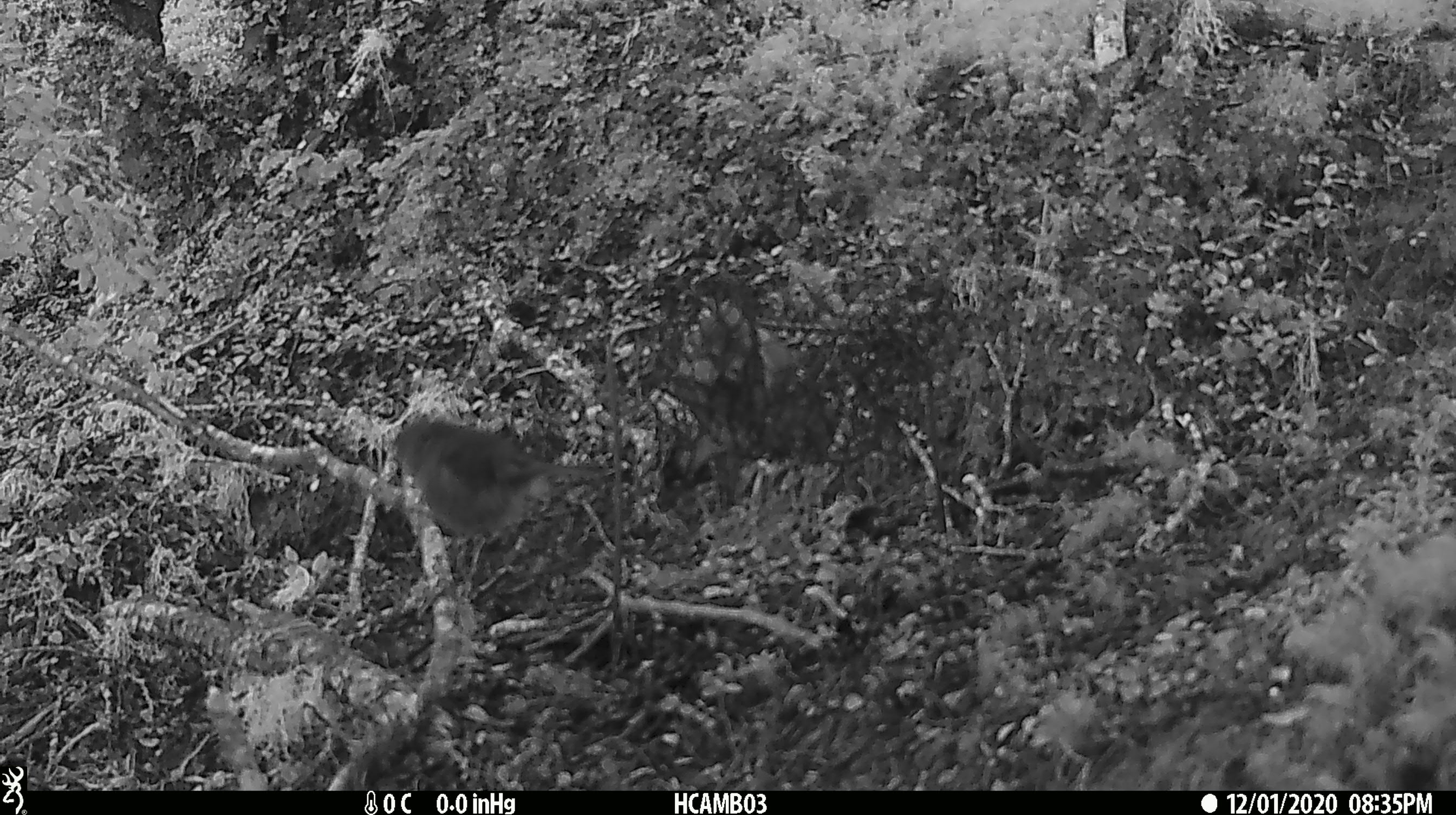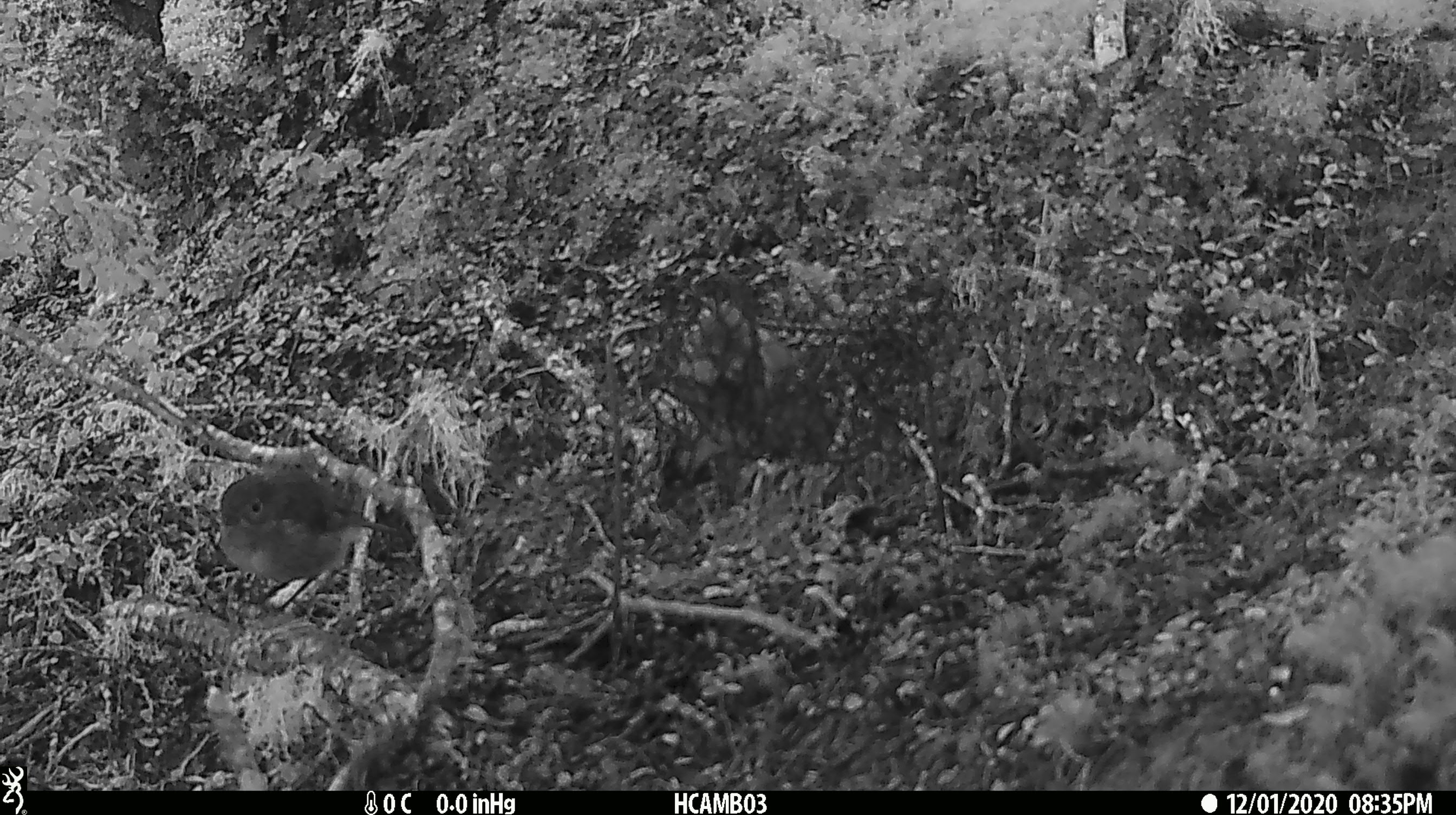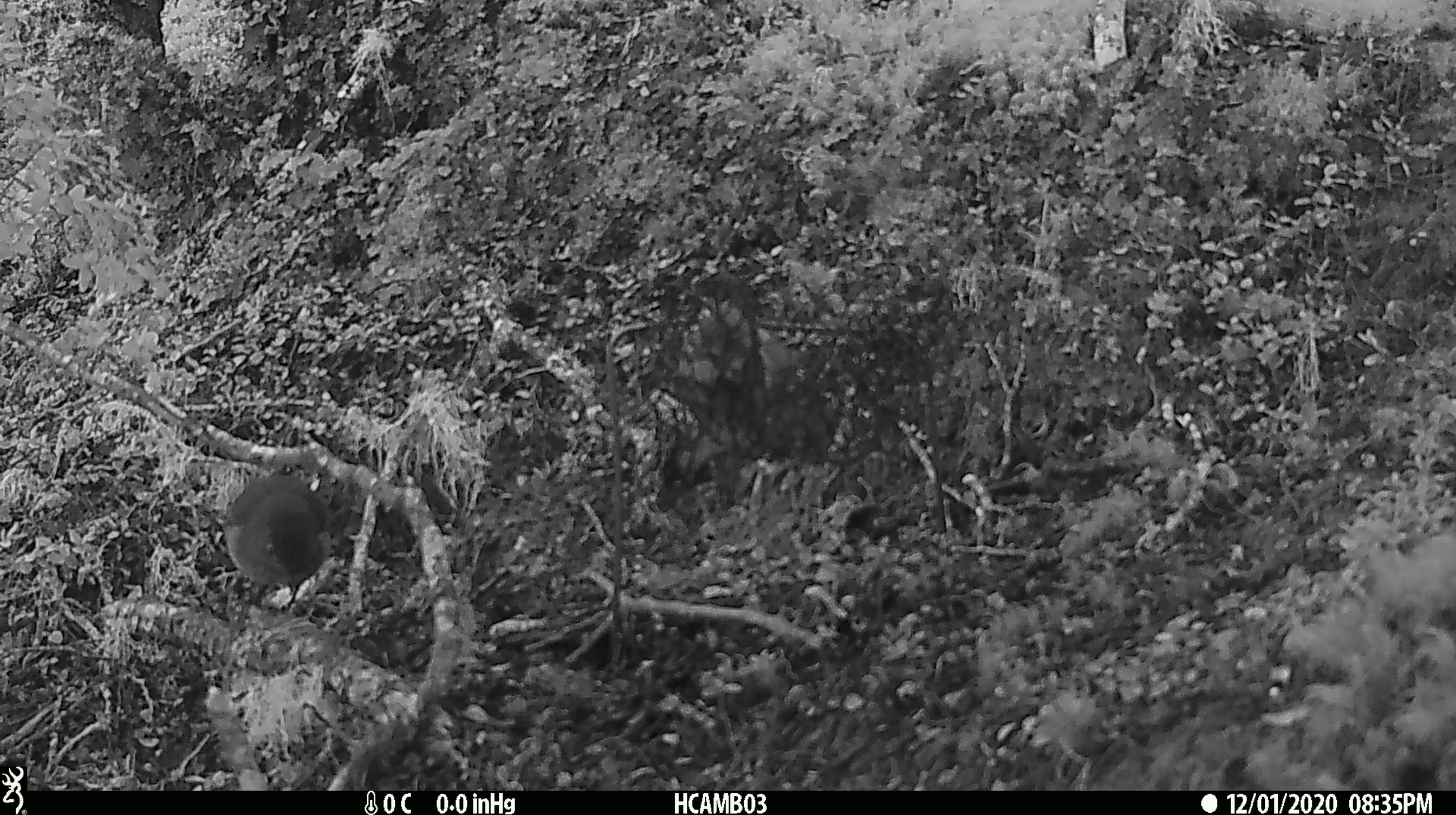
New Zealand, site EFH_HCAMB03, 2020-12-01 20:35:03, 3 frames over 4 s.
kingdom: Animalia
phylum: Chordata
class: Aves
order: Passeriformes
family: Petroicidae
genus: Petroica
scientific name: Petroica macrocephala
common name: tomtit